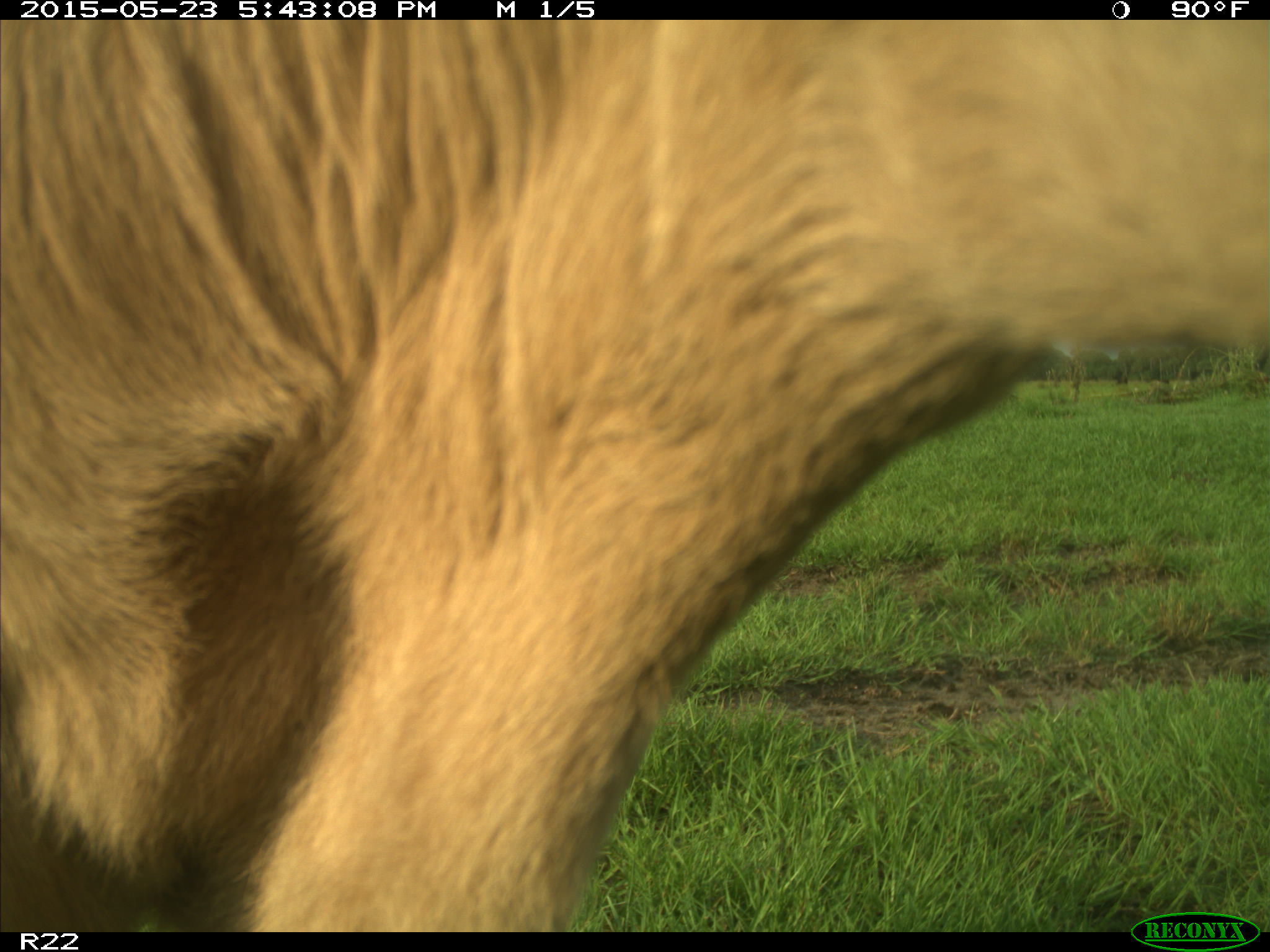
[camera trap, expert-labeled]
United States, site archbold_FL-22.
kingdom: Animalia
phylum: Chordata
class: Mammalia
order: Artiodactyla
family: Bovidae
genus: Bos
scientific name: Bos taurus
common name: domestic cow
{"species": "Bos taurus (domestic cow)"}